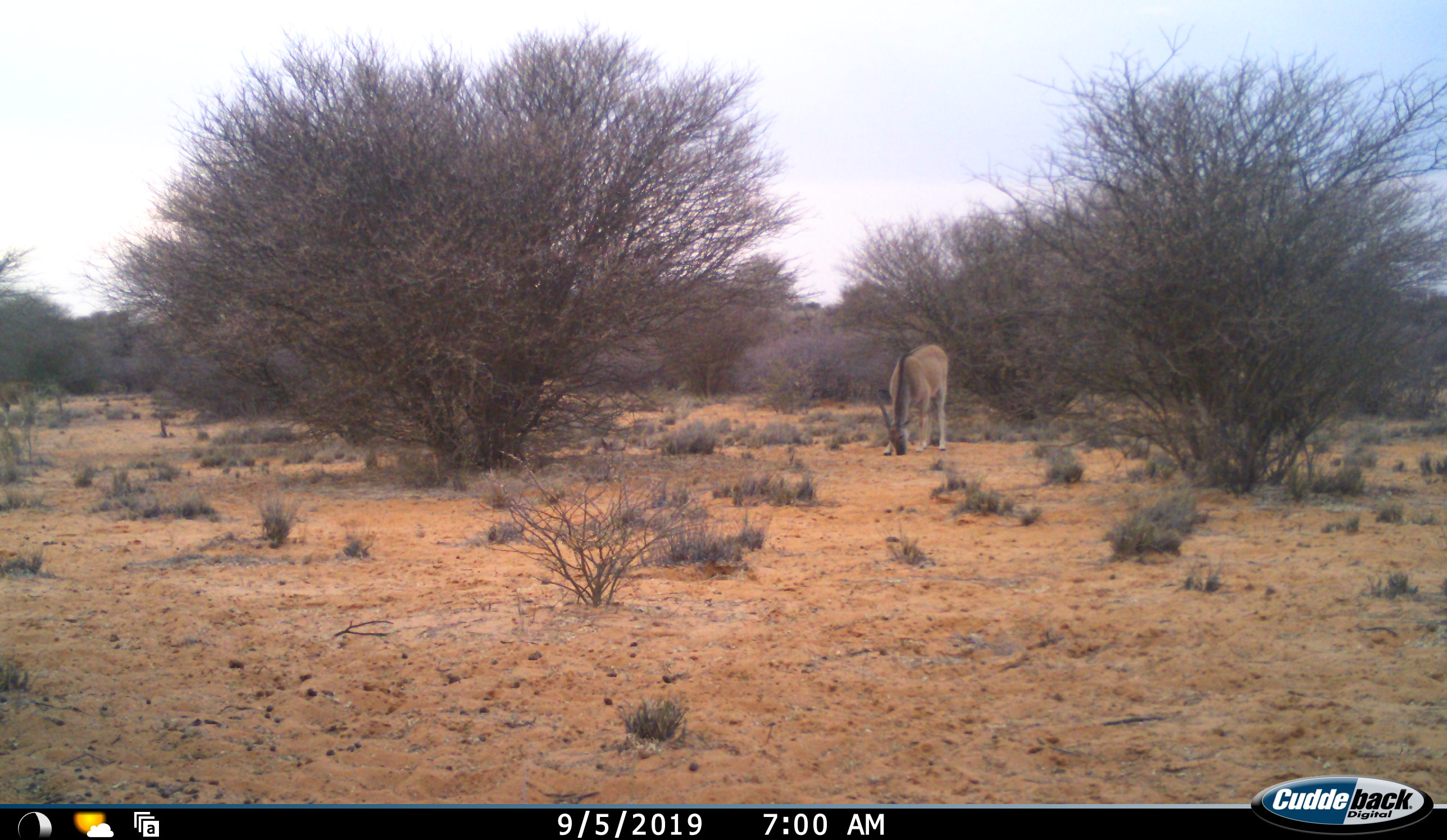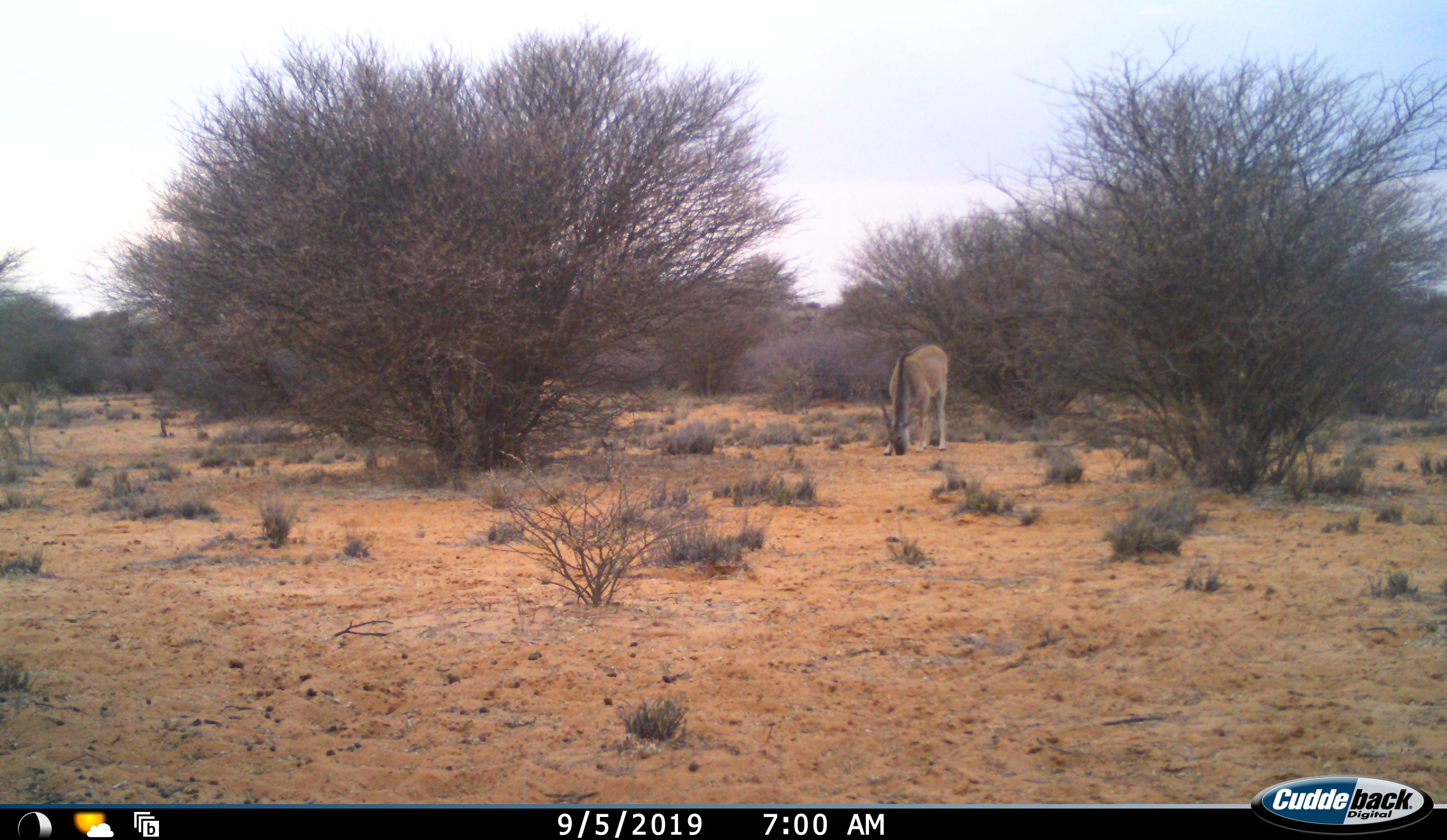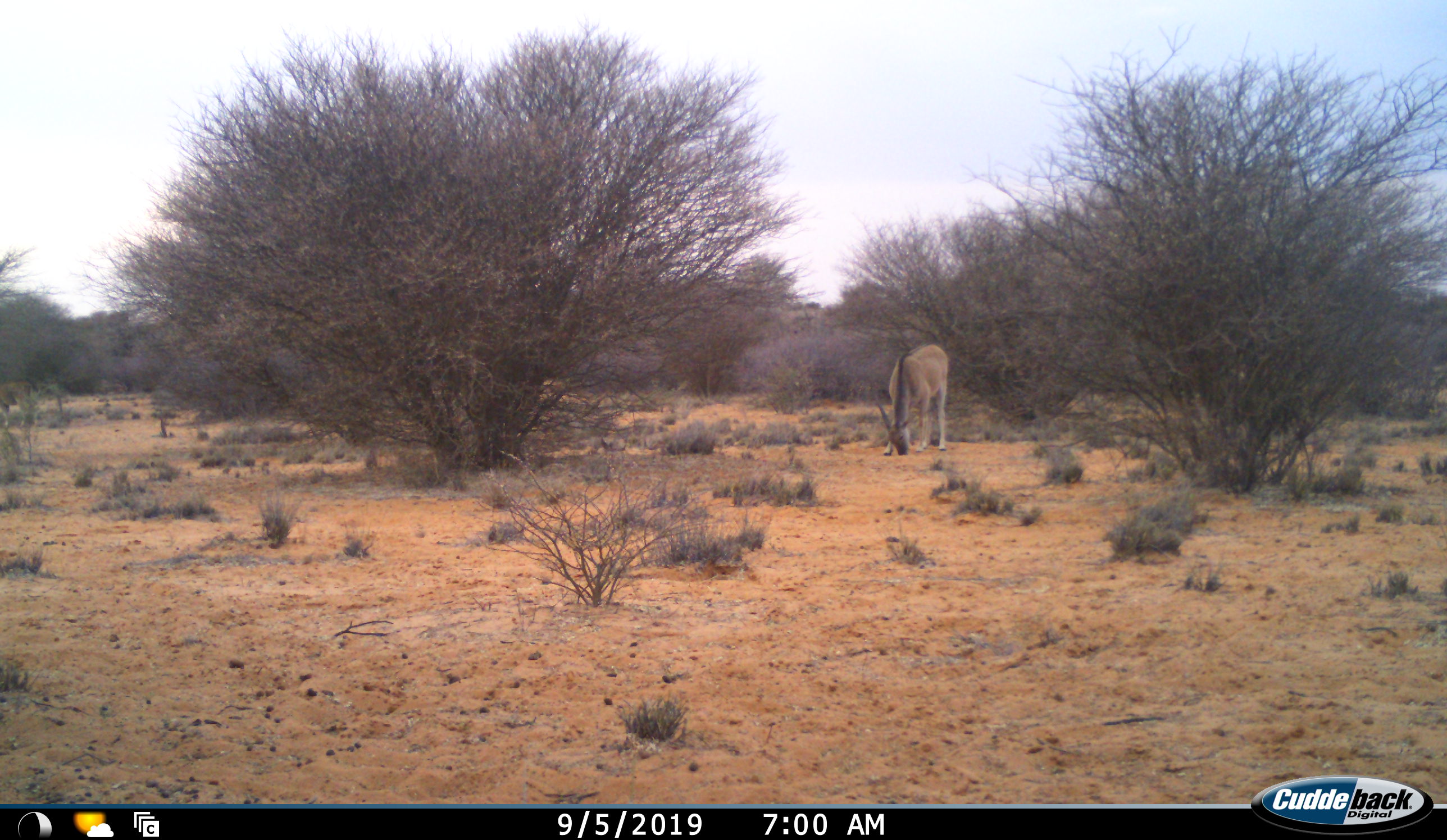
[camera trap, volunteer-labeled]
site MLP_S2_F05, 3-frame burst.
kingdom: Animalia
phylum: Chordata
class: Mammalia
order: Artiodactyla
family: Bovidae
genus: Tragelaphus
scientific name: Tragelaphus oryx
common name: eland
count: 1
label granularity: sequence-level